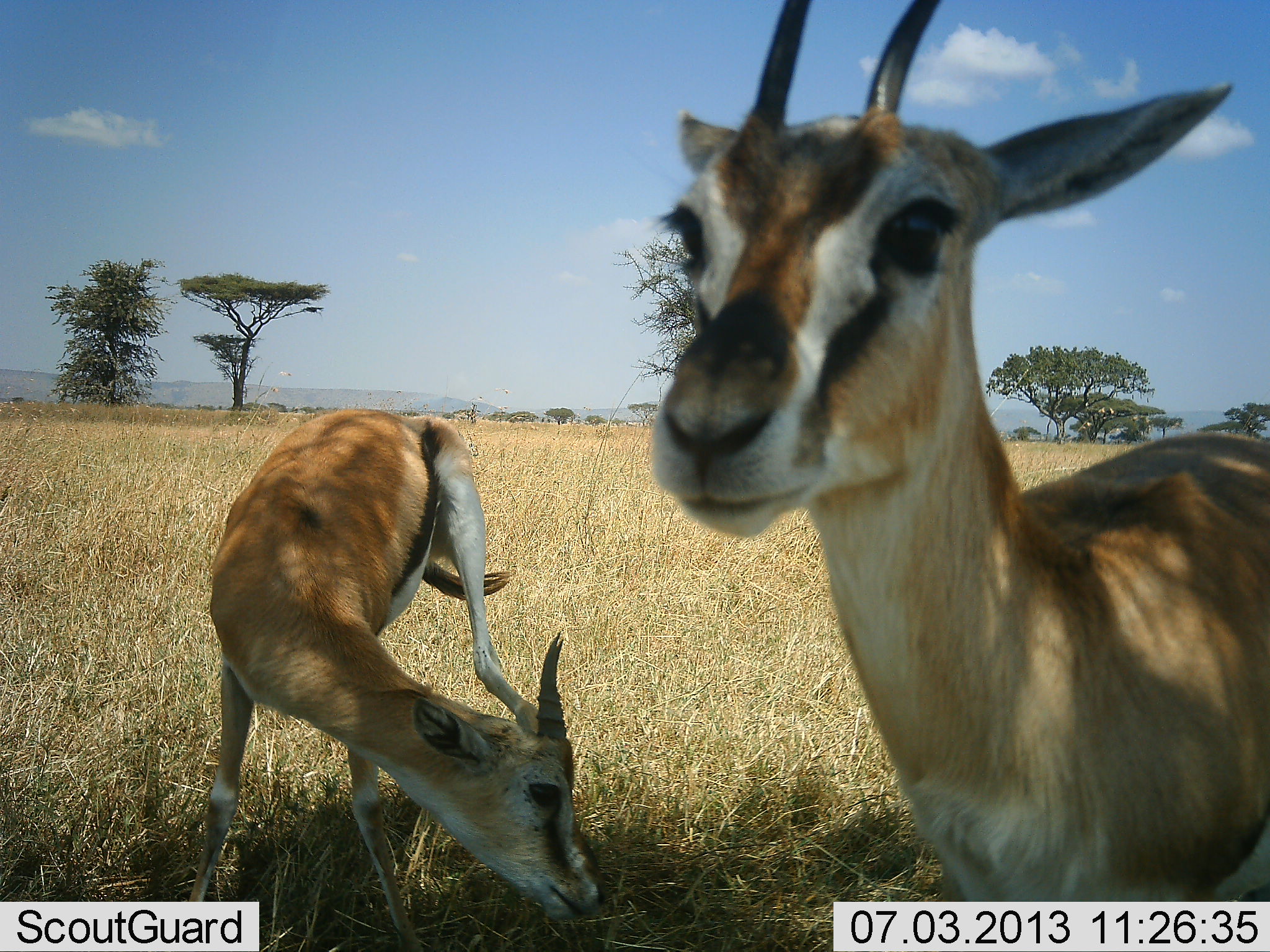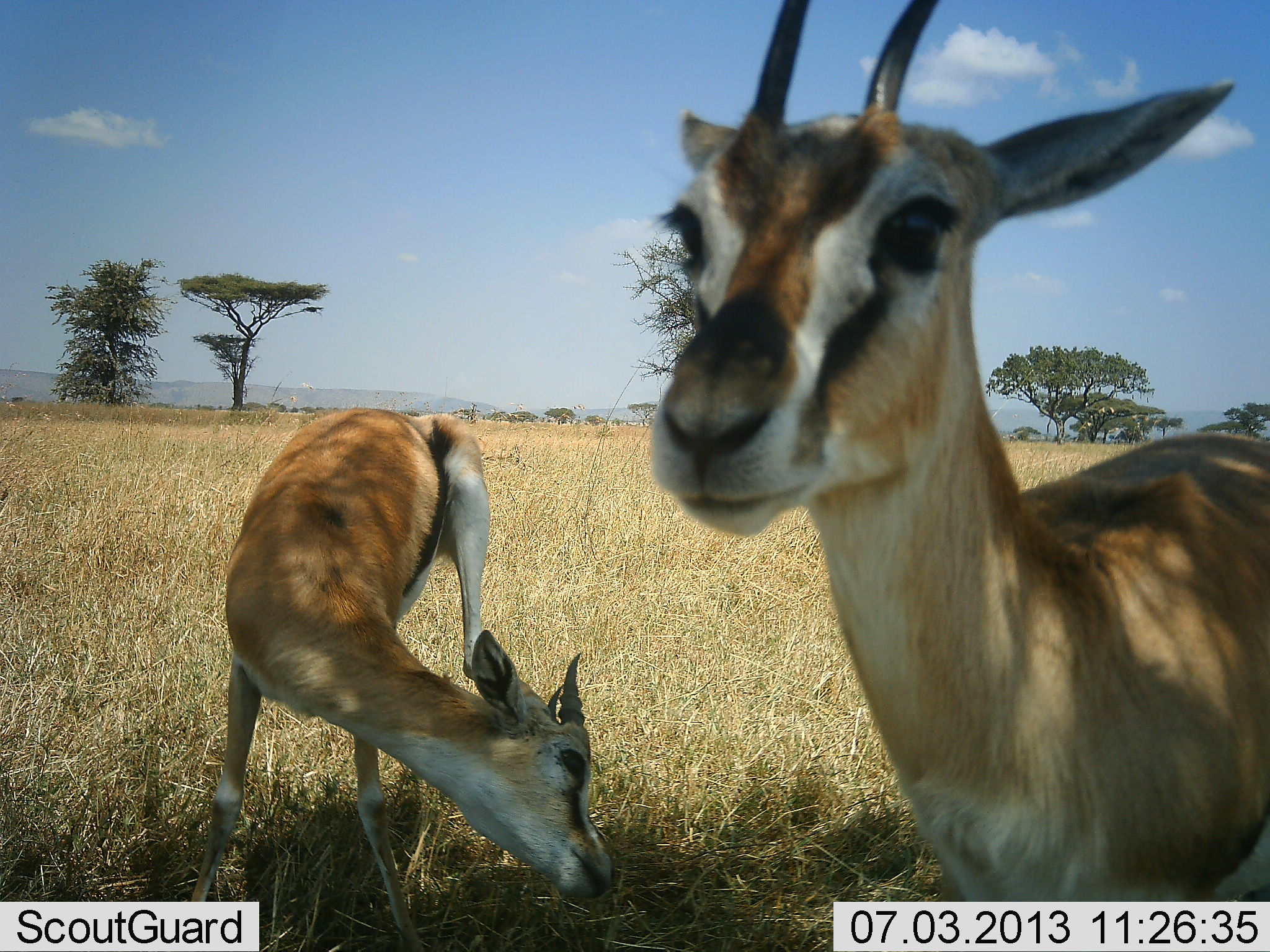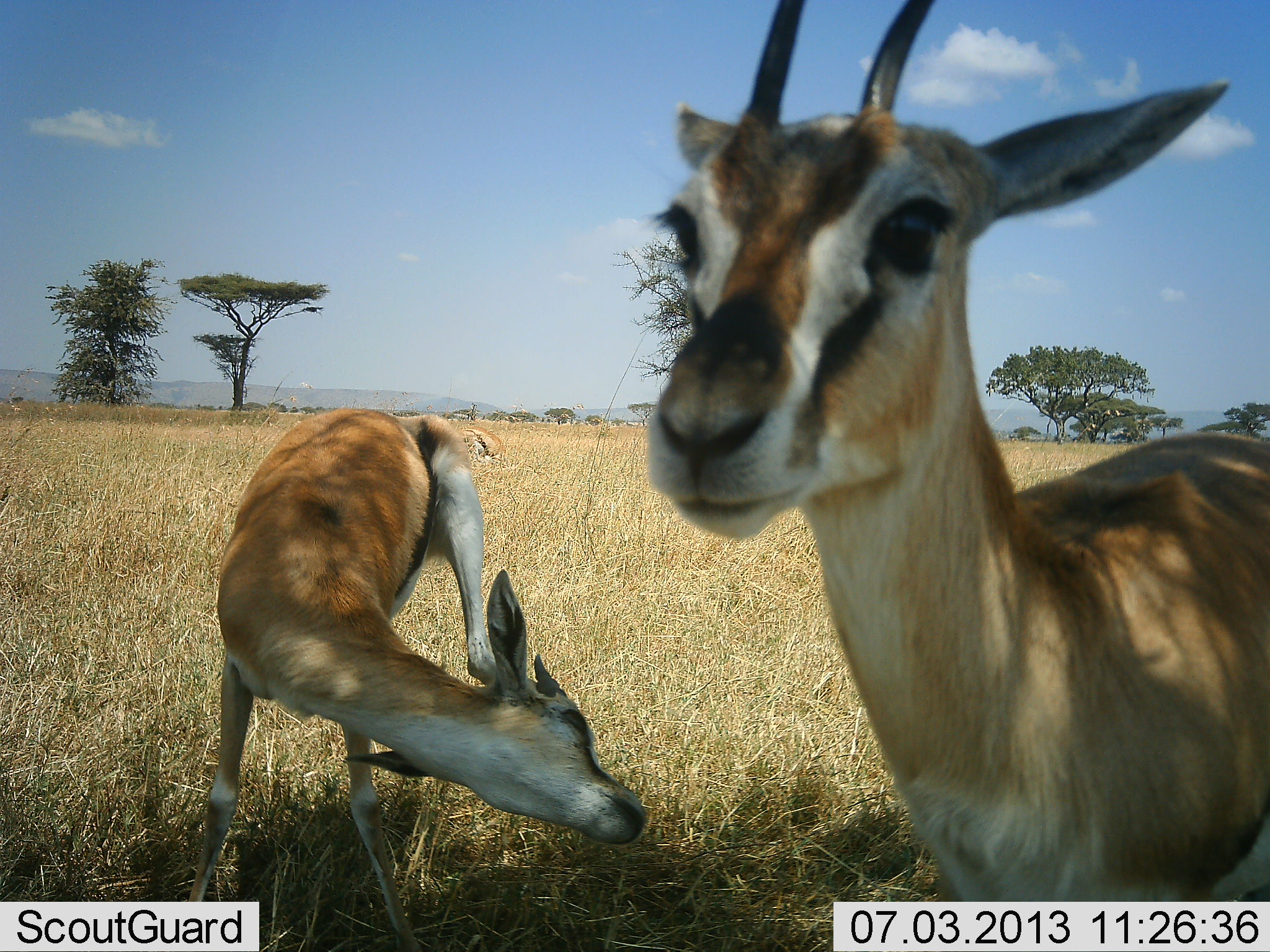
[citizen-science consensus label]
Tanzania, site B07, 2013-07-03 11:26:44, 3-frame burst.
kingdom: Animalia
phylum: Chordata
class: Mammalia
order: Artiodactyla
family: Bovidae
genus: Eudorcas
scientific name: Eudorcas thomsonii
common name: thomson's gazelle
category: gazellethomsons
Gazellethomsons (thomson's gazelle) (Eudorcas thomsonii), count 2. Behavior (volunteer vote fractions): standing 100%, resting 20%, moving 0%, interacting 0%. Young present (vote fraction): 10%. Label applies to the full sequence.